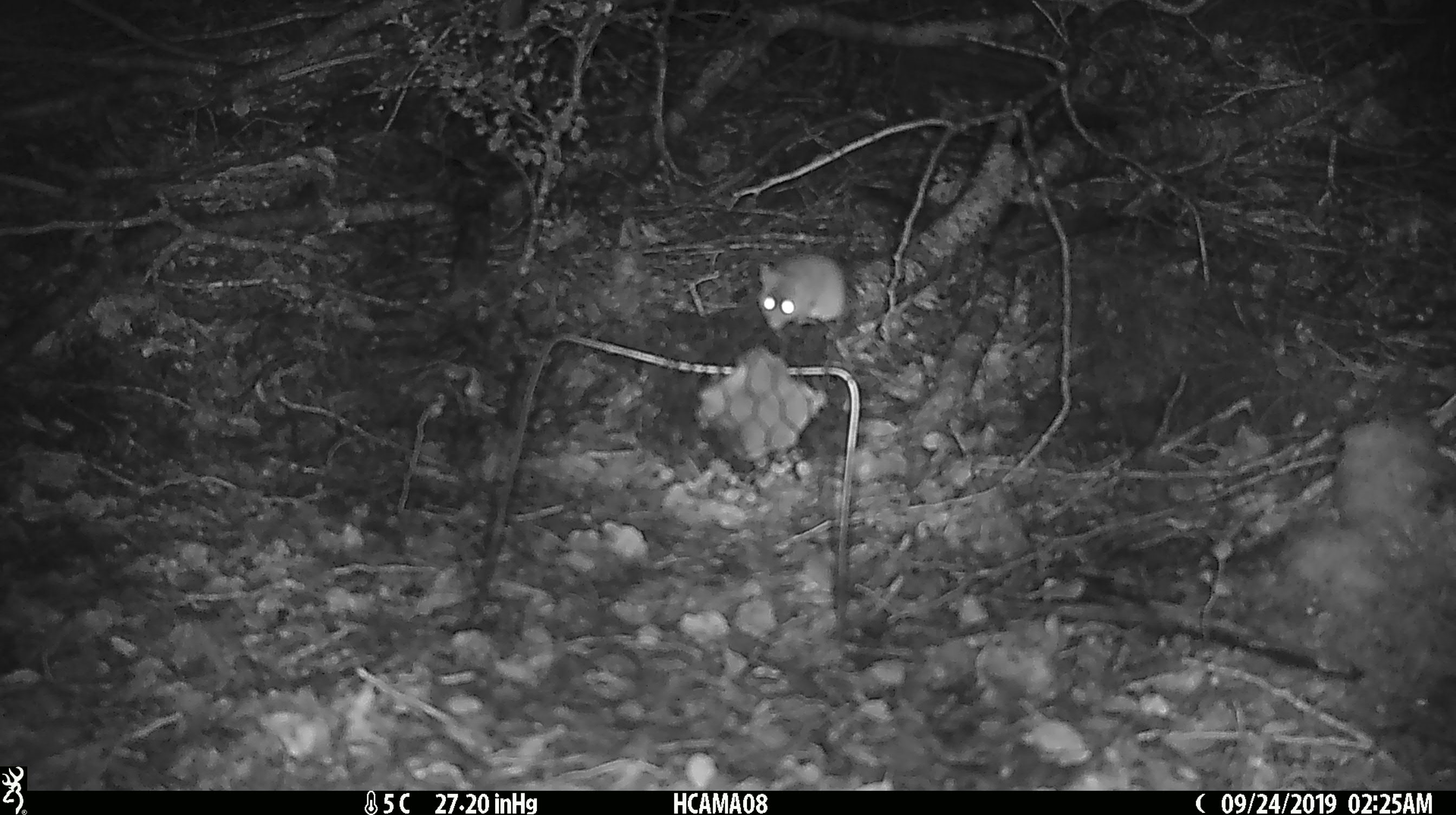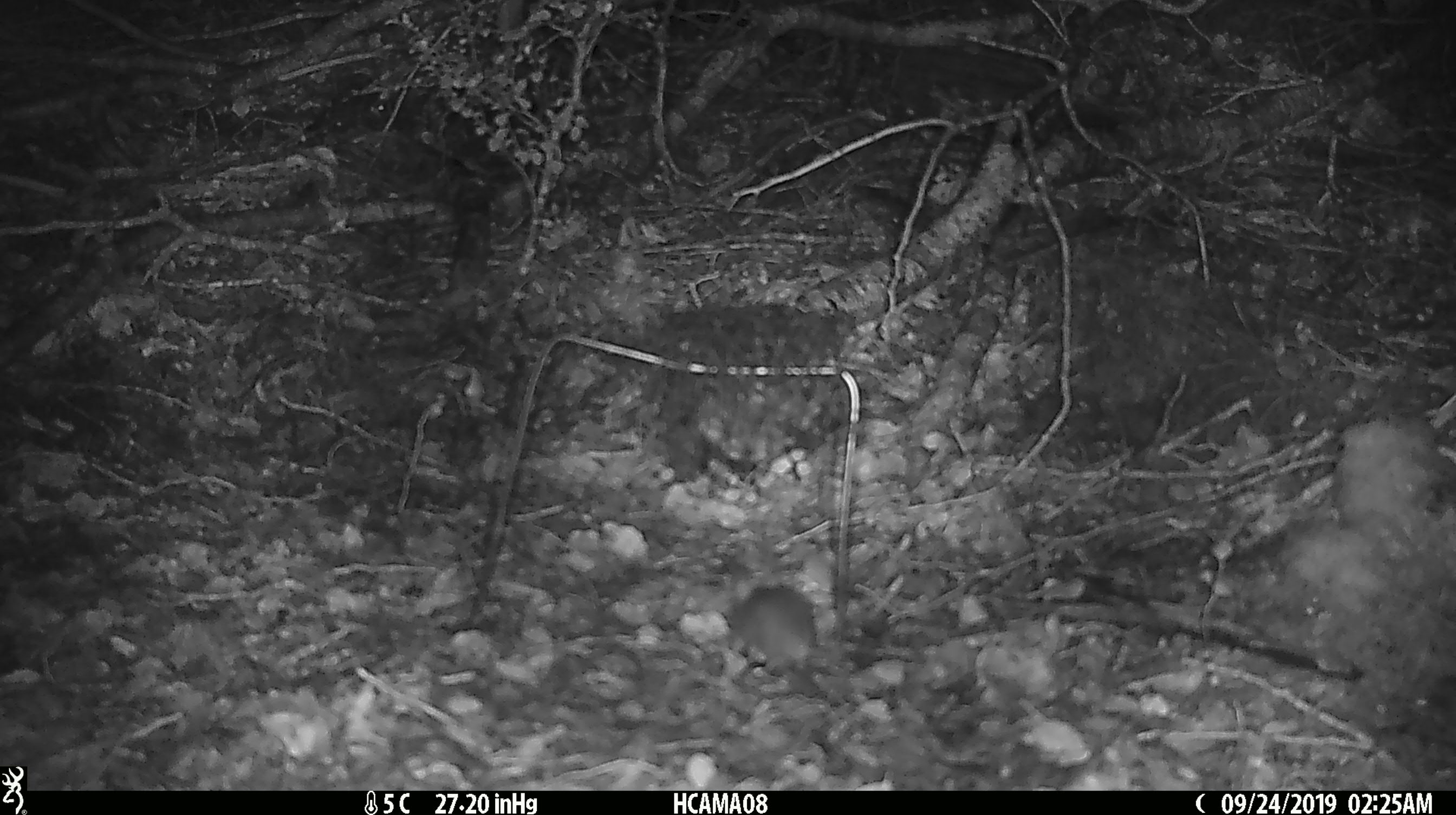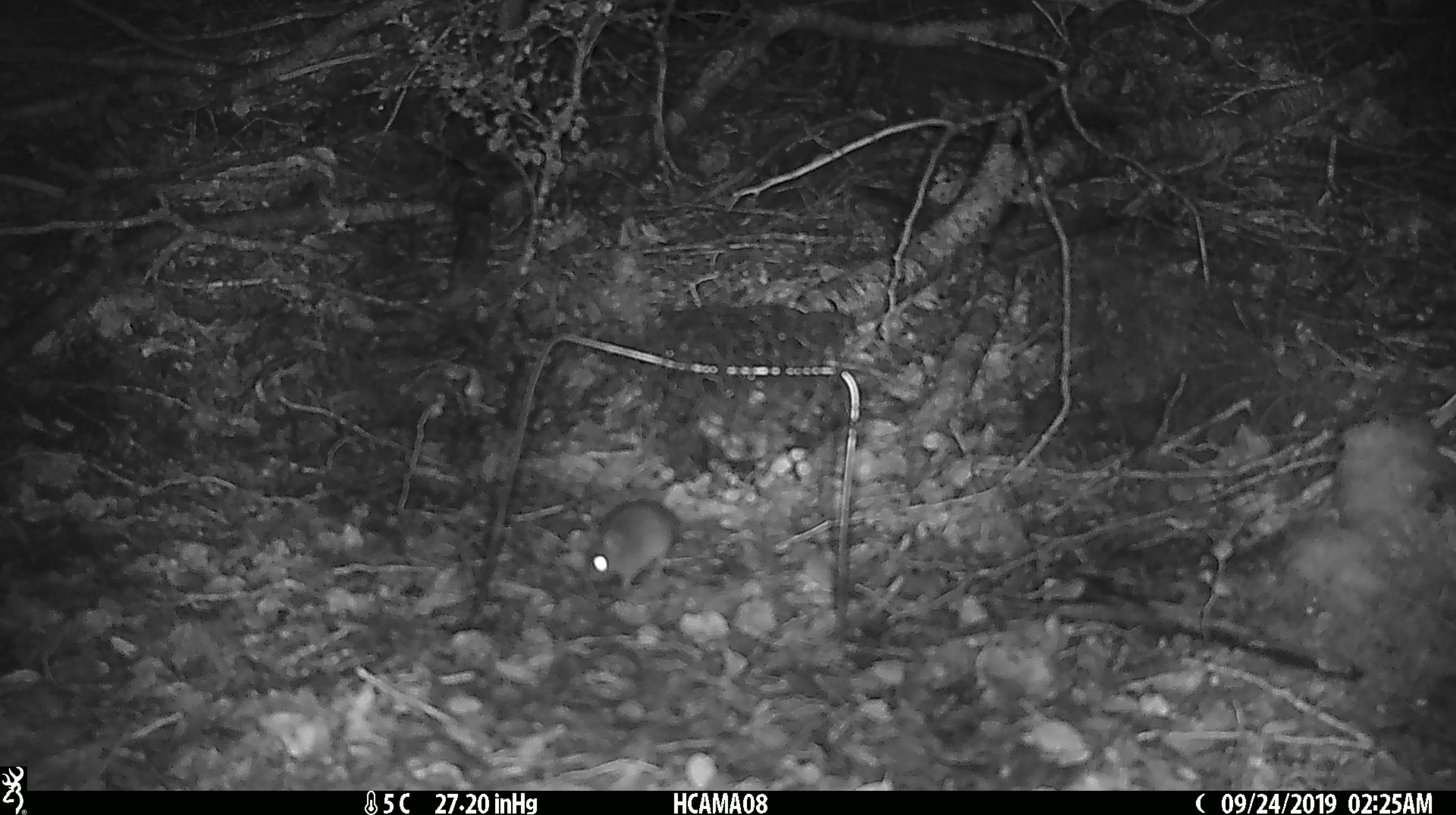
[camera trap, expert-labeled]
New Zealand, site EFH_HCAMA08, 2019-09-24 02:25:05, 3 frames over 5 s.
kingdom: Animalia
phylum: Chordata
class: Mammalia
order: Rodentia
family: Muridae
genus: Mus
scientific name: Mus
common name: mouse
Mouse (Mus).